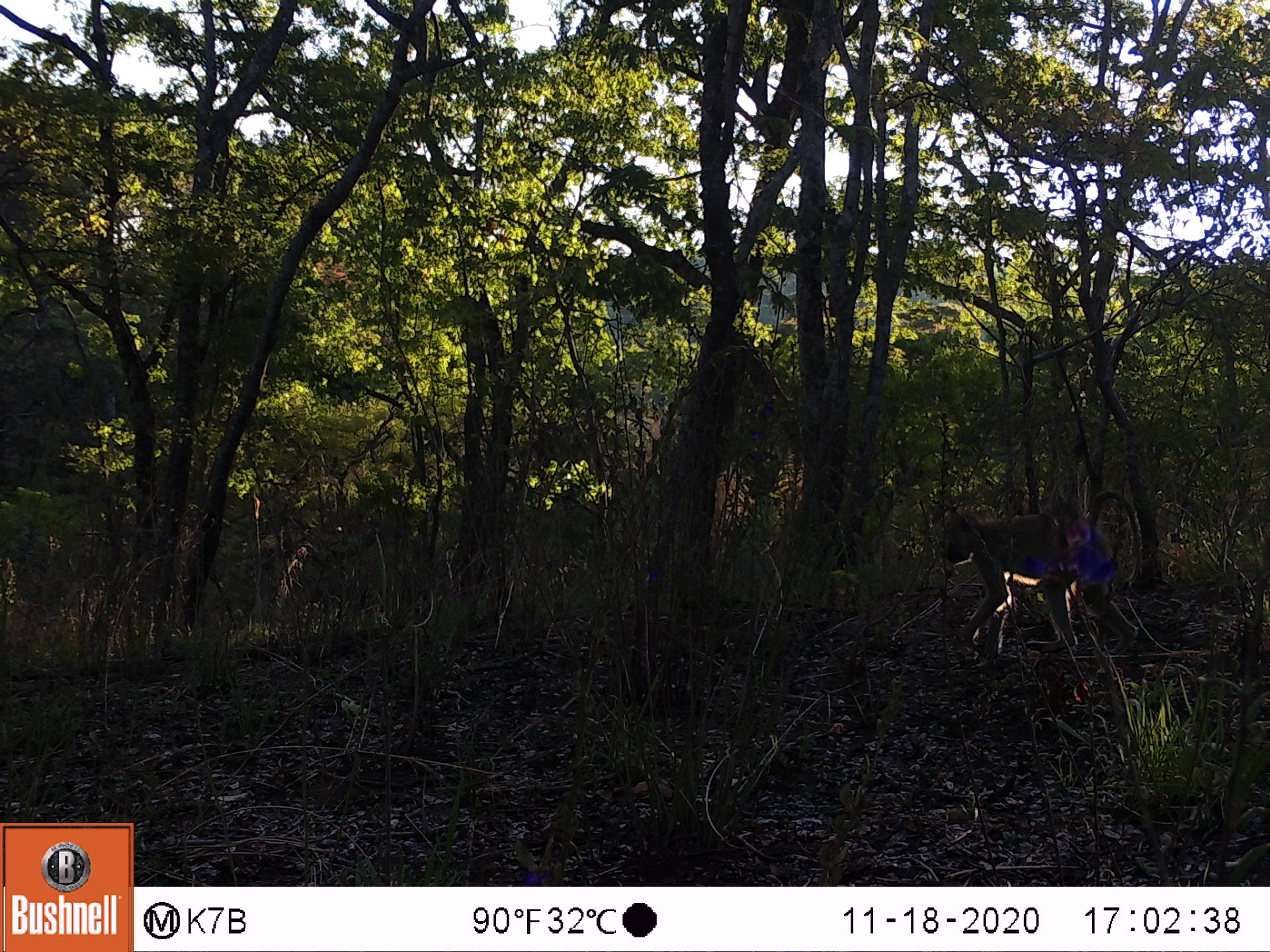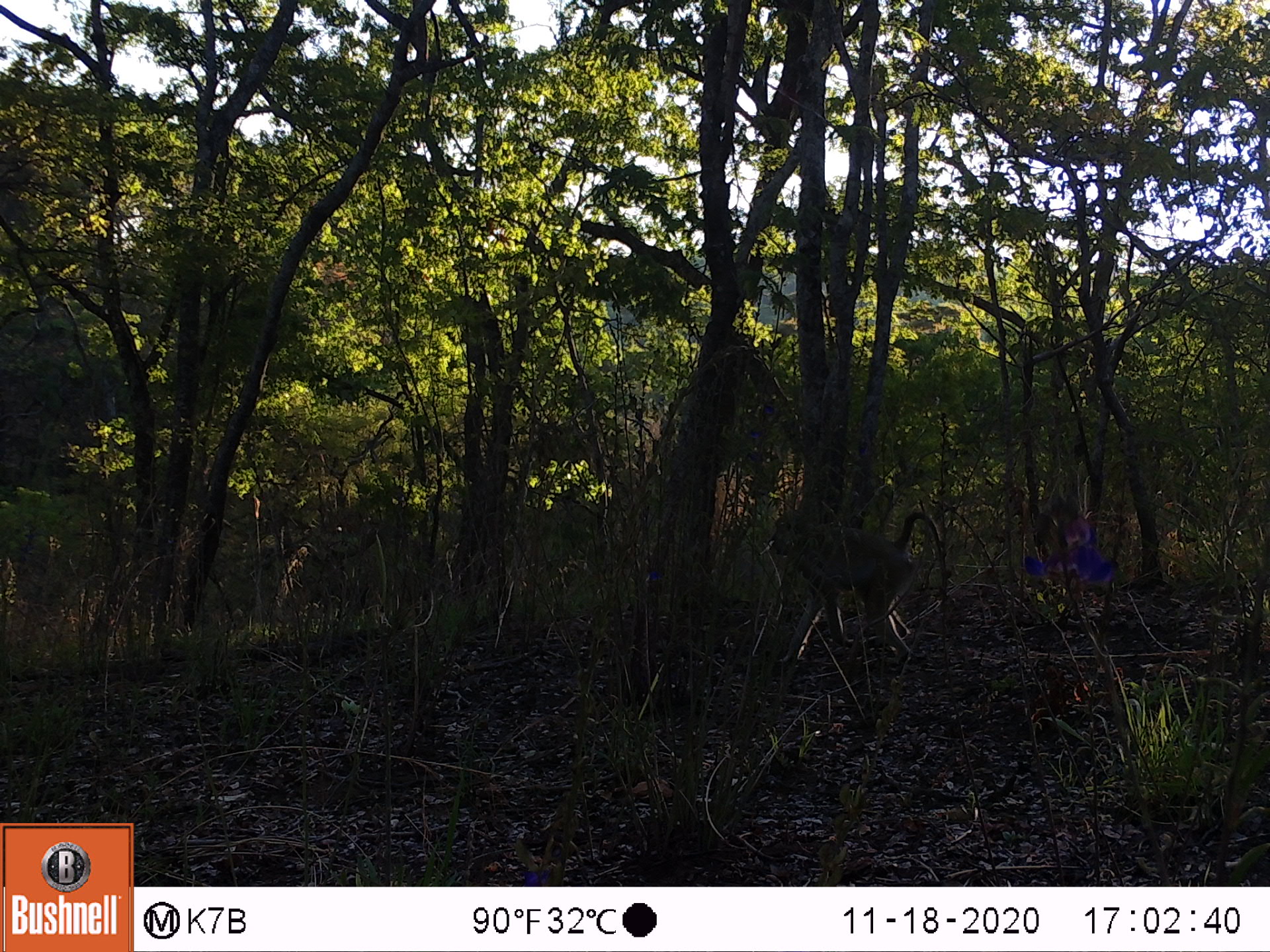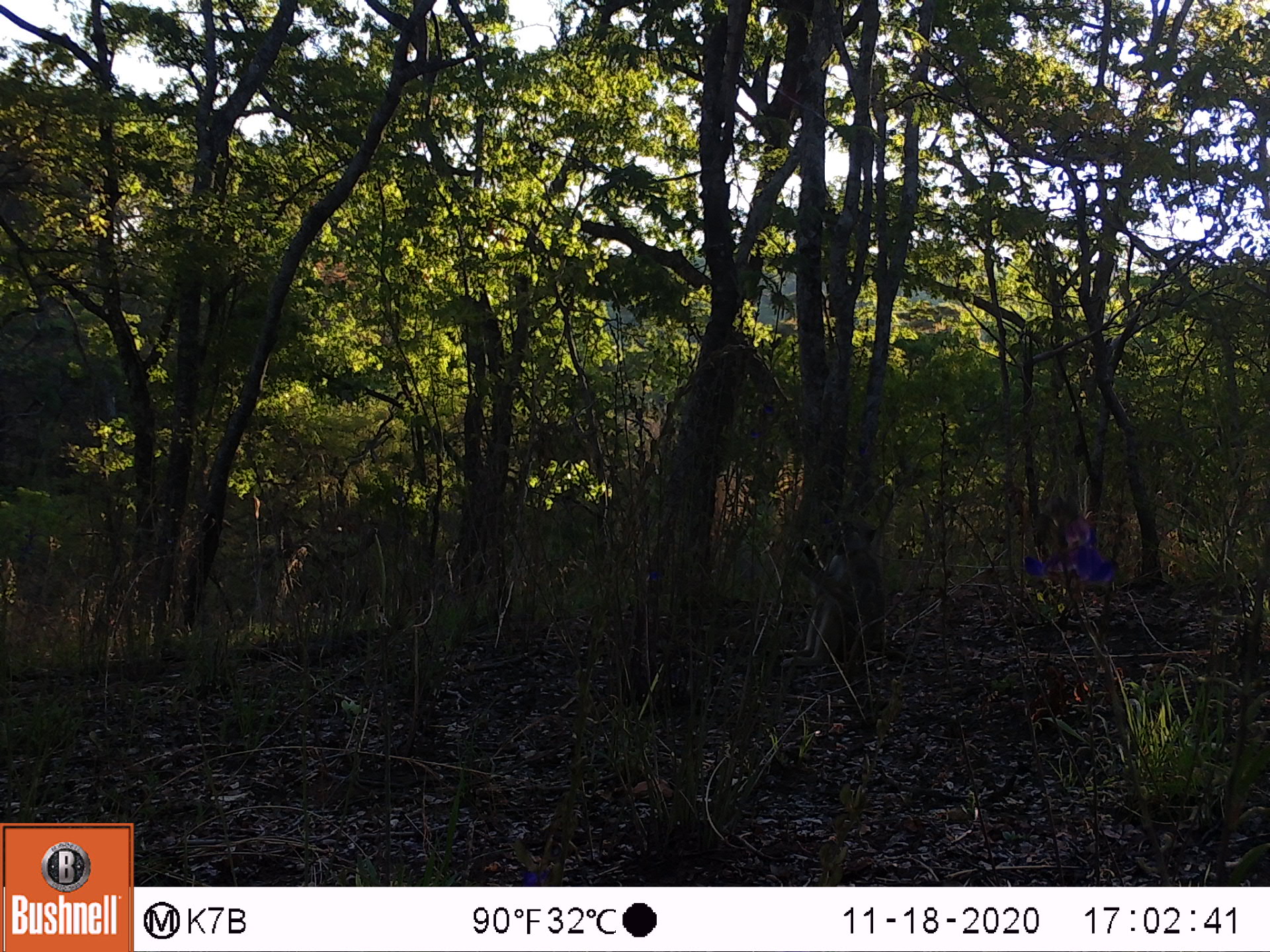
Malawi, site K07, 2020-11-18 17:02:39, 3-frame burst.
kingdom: Animalia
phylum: Chordata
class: Mammalia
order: Primates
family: Cercopithecidae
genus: Papio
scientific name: Papio cynocephalus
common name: yellow baboon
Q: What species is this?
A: Yellow baboon (Papio cynocephalus).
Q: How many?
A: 1.